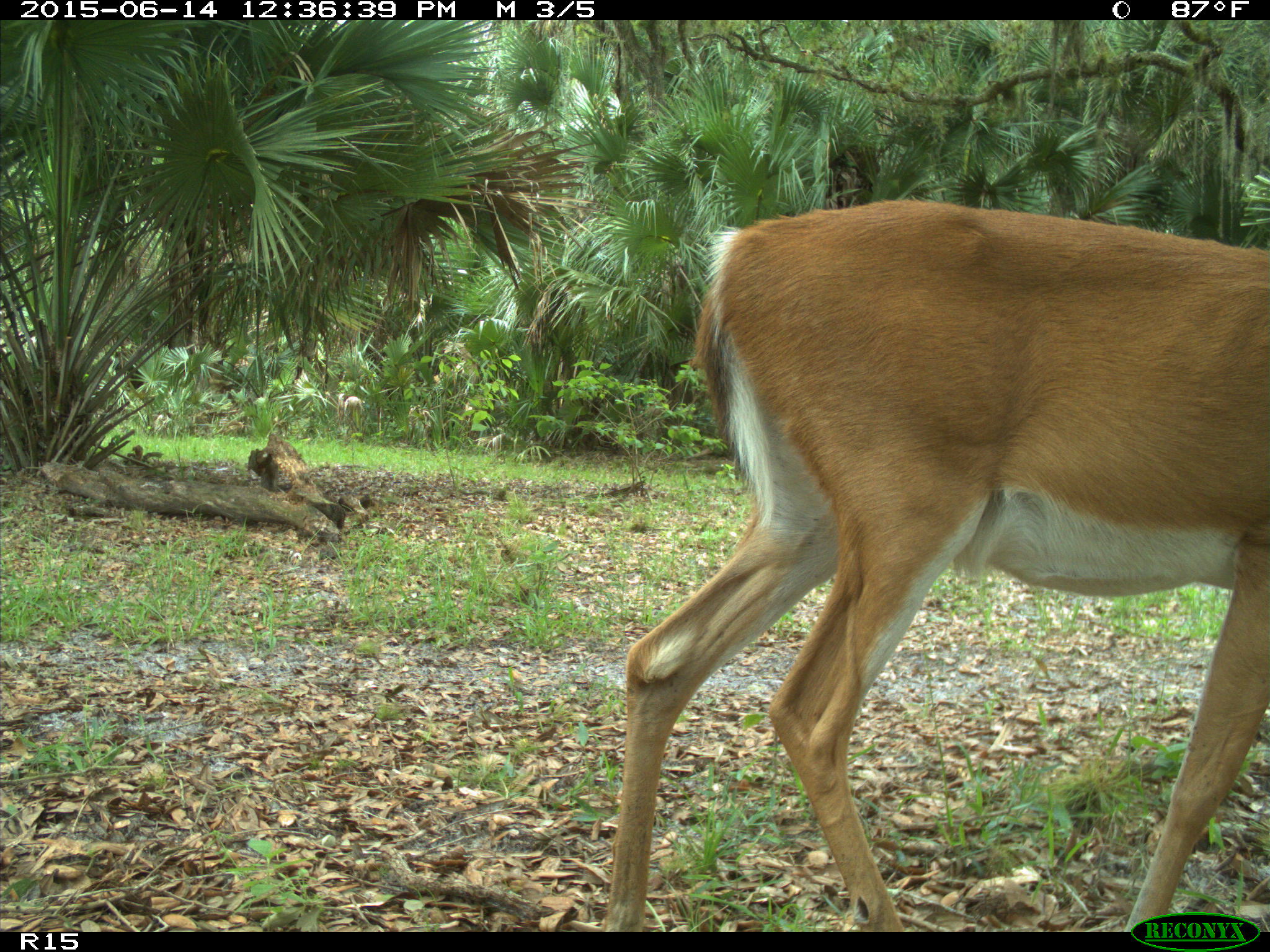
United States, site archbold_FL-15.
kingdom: Animalia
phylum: Chordata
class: Mammalia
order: Artiodactyla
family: Cervidae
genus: Odocoileus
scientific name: Odocoileus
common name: deer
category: unidentified deer